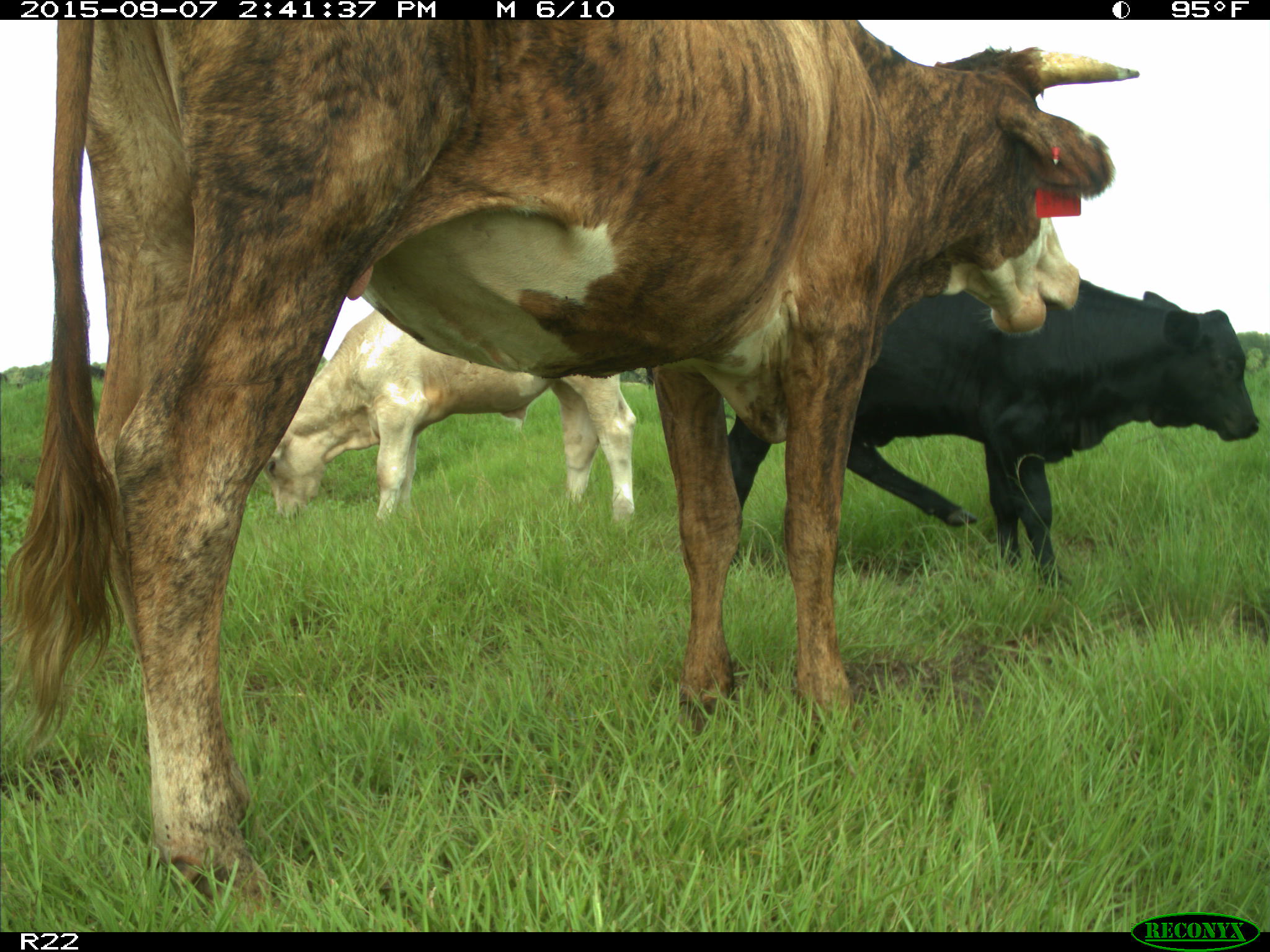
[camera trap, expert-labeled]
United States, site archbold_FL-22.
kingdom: Animalia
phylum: Chordata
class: Mammalia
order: Artiodactyla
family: Bovidae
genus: Bos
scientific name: Bos taurus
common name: domestic cow